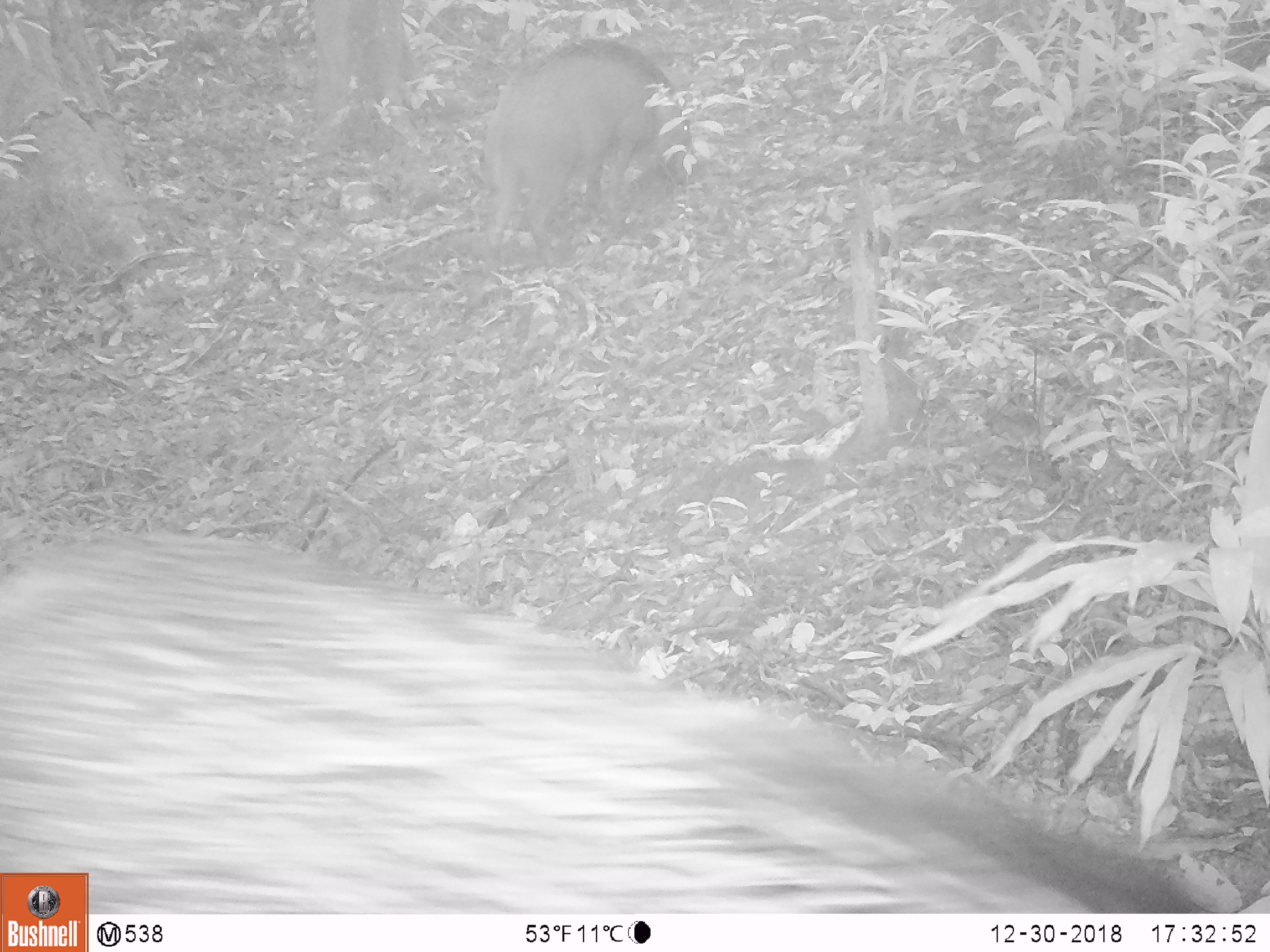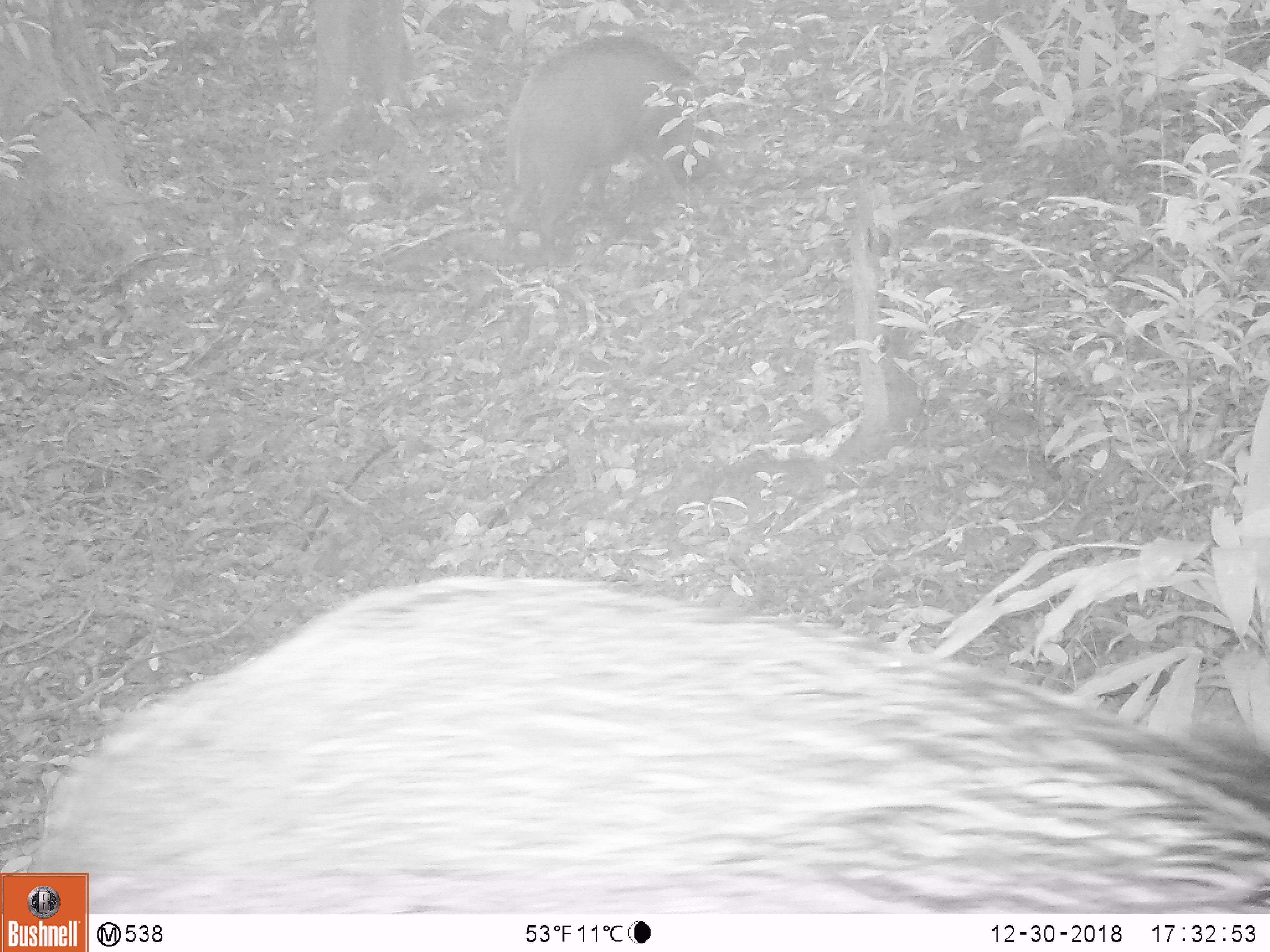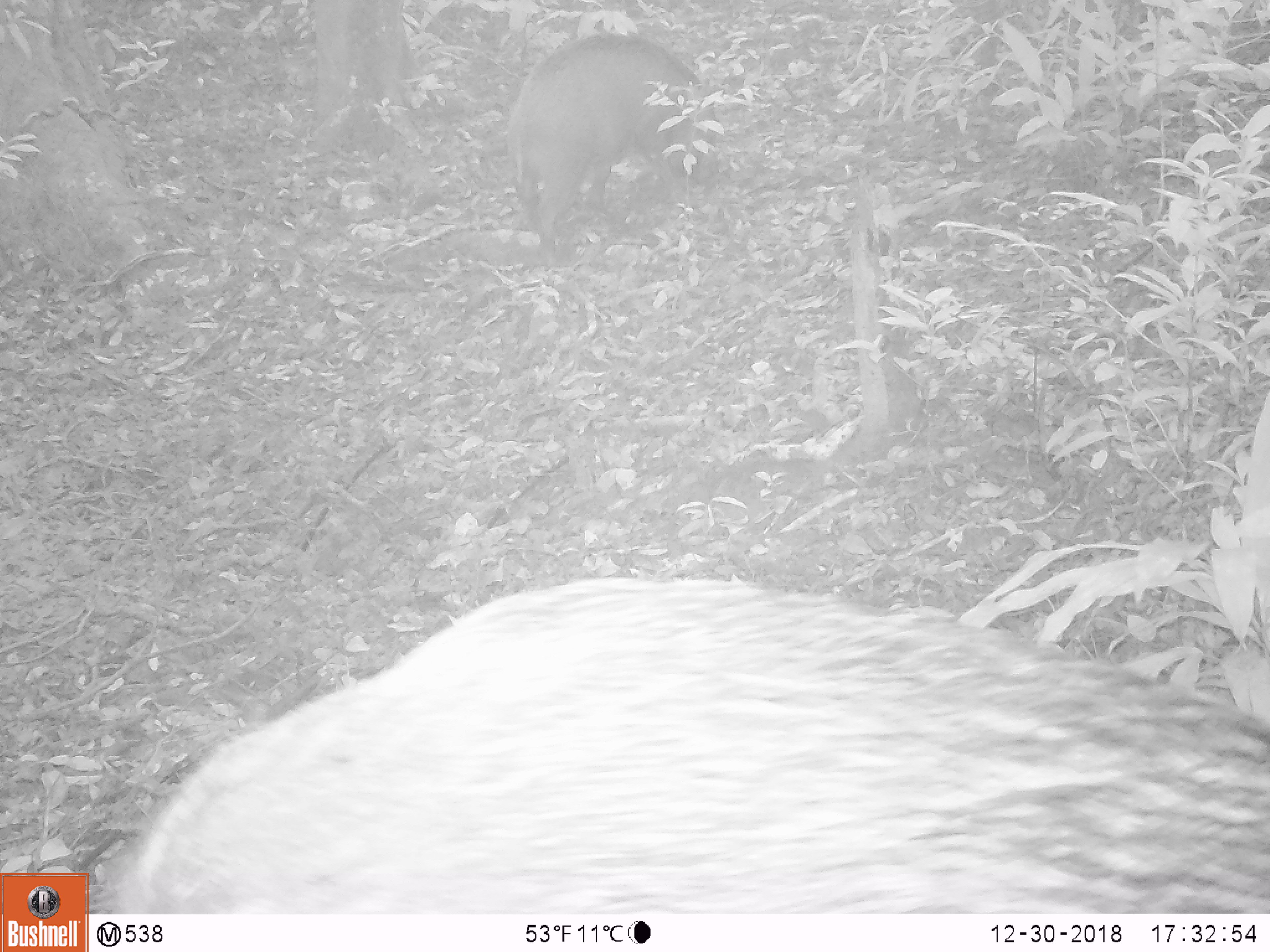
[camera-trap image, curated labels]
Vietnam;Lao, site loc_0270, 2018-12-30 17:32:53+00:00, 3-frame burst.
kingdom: Animalia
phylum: Chordata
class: Mammalia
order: Artiodactyla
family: Suidae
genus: Sus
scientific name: Sus scrofa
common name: eurasian wild pig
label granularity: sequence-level